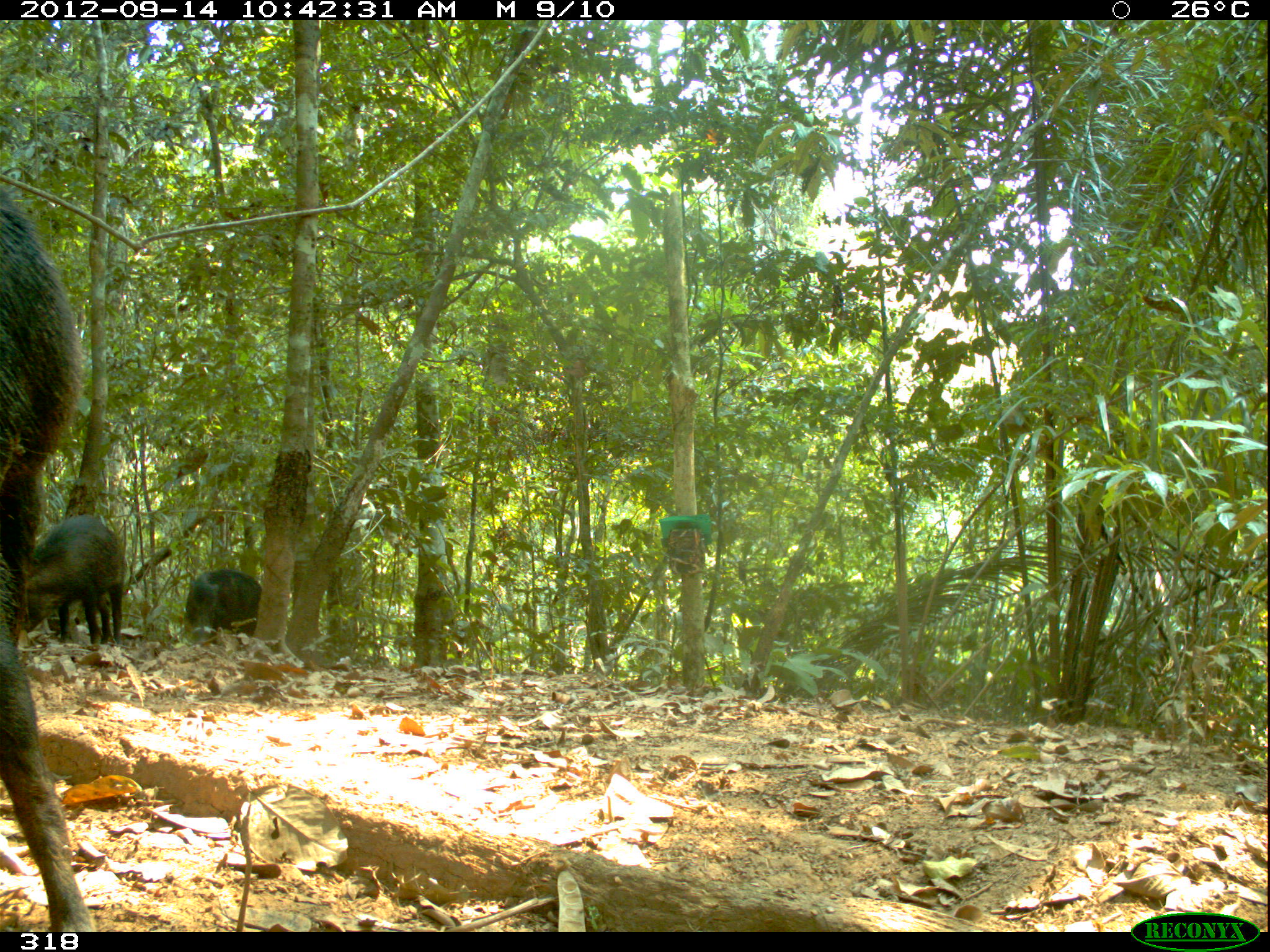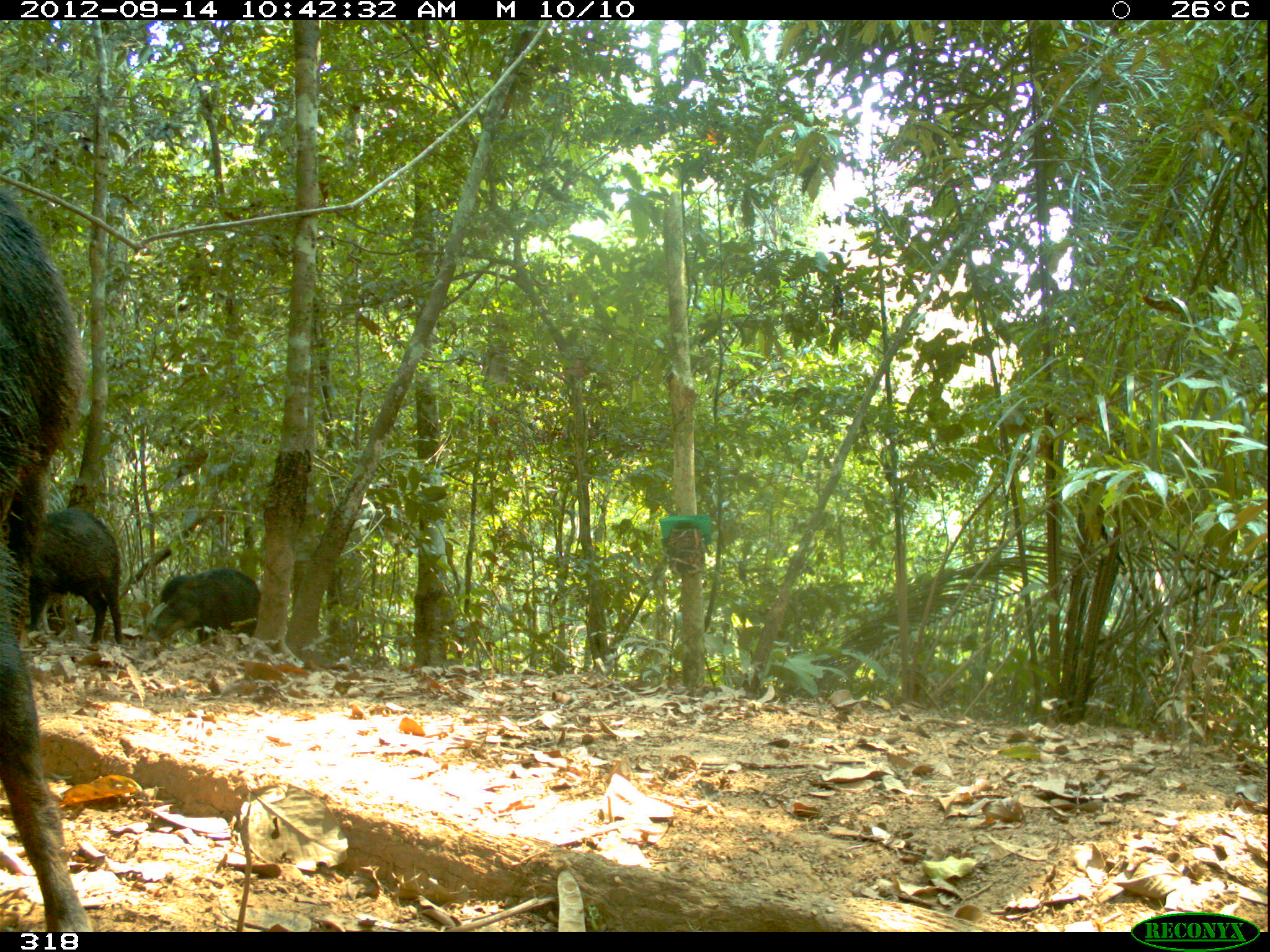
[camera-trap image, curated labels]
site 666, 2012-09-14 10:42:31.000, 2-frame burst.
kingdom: Animalia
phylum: Chordata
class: Mammalia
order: Artiodactyla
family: Tayassuidae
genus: Tayassu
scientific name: Tayassu pecari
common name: white-lipped peccary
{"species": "Tayassu pecari (white-lipped peccary)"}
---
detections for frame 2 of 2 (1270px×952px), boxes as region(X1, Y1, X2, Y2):
tayassu pecari: region(0, 187, 101, 932); region(26, 507, 123, 642); region(149, 567, 261, 644)